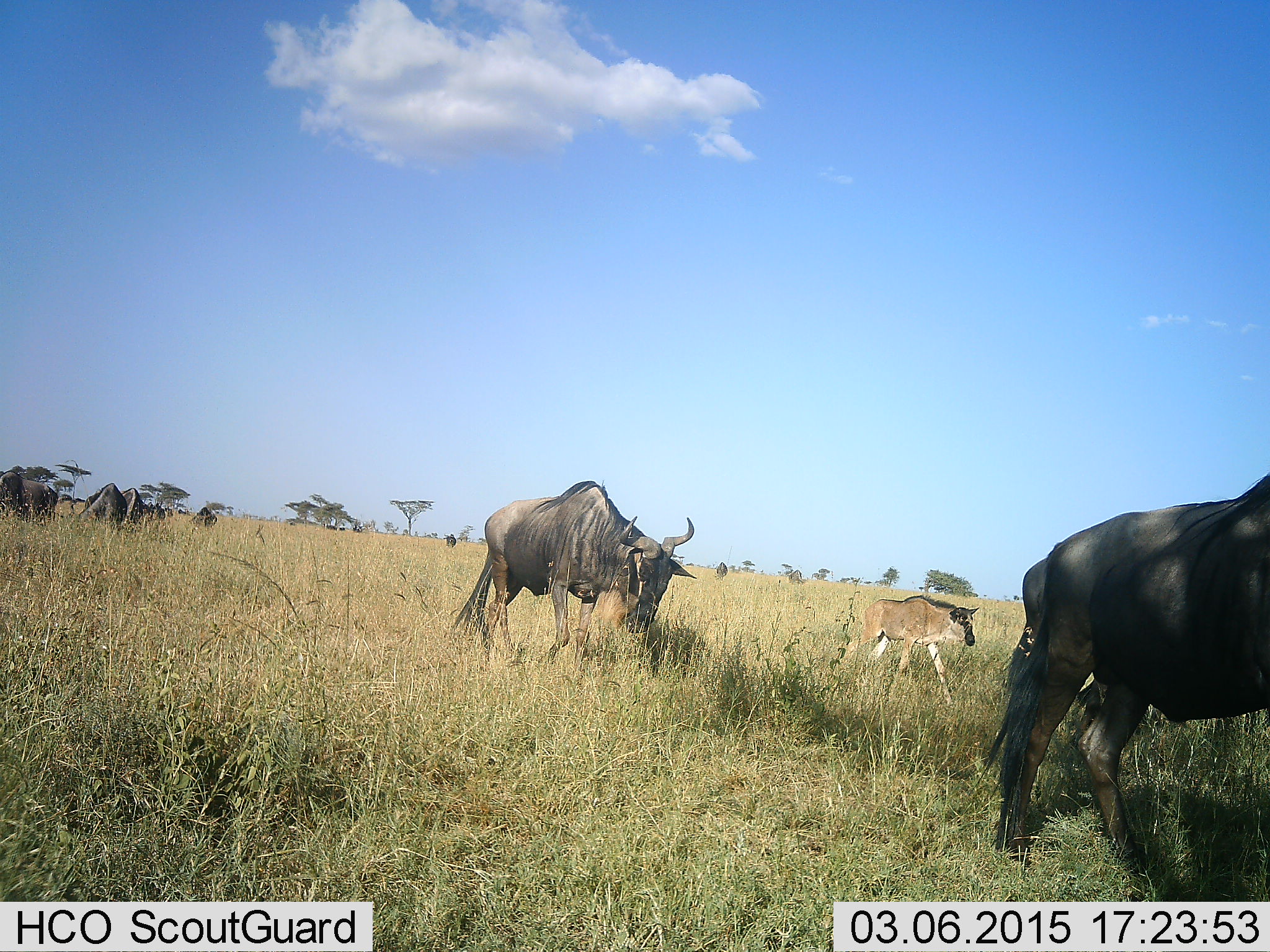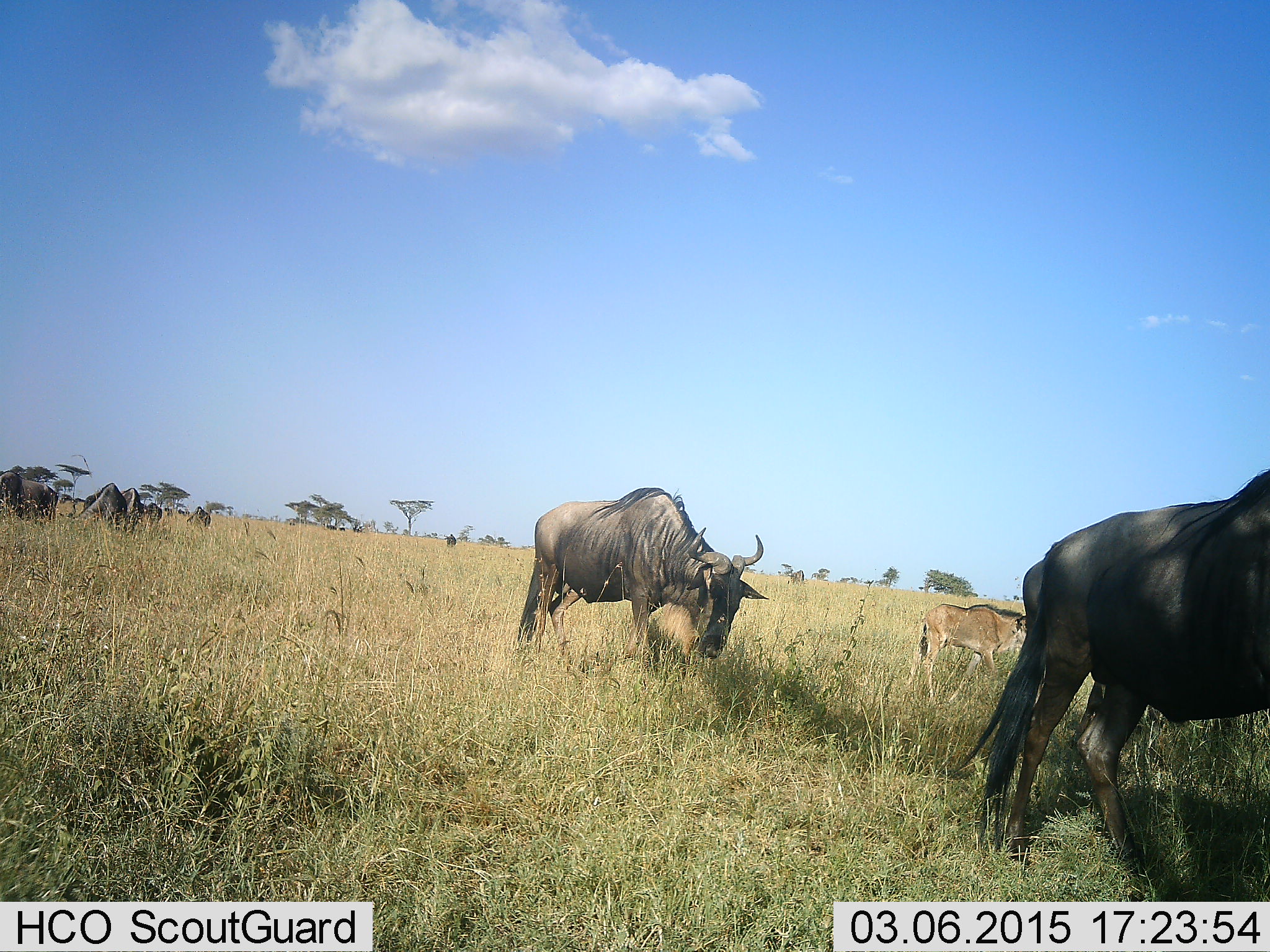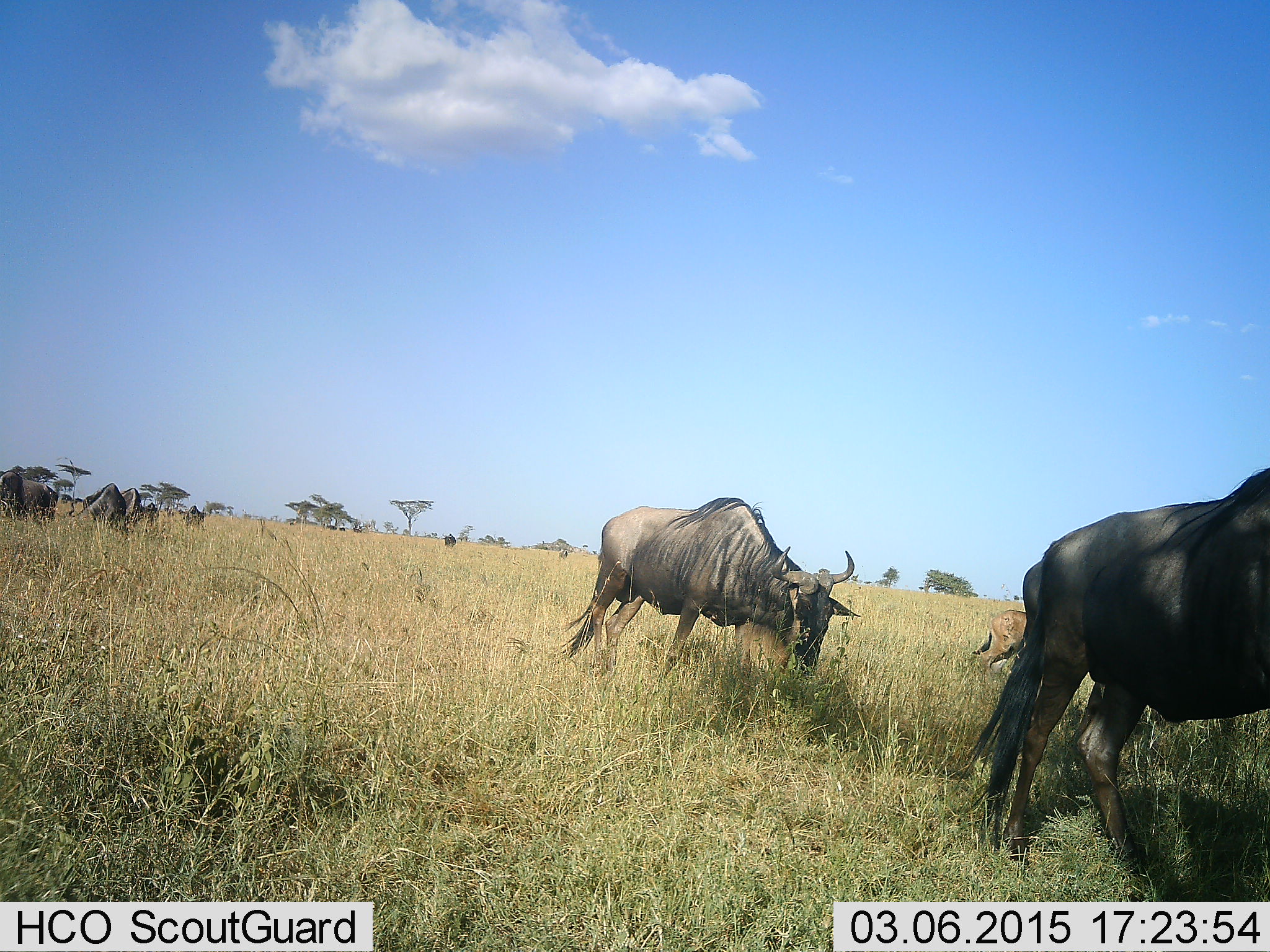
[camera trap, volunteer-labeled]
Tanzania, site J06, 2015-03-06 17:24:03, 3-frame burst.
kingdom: Animalia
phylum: Chordata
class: Mammalia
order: Artiodactyla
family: Bovidae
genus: Connochaetes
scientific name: Connochaetes taurinus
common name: blue wildebeest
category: wildebeest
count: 7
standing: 40%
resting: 10%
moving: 90%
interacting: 0%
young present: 70%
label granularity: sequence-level